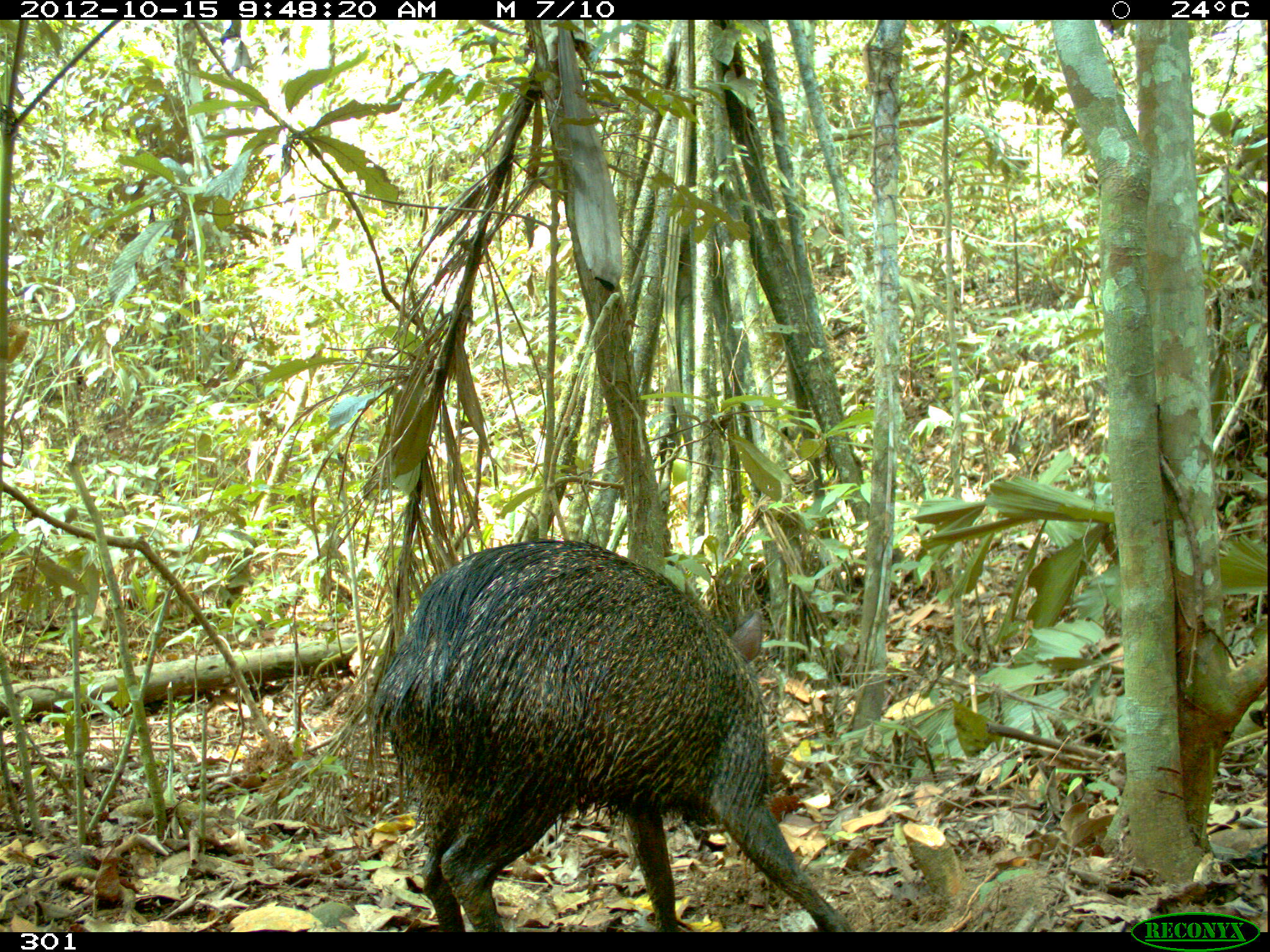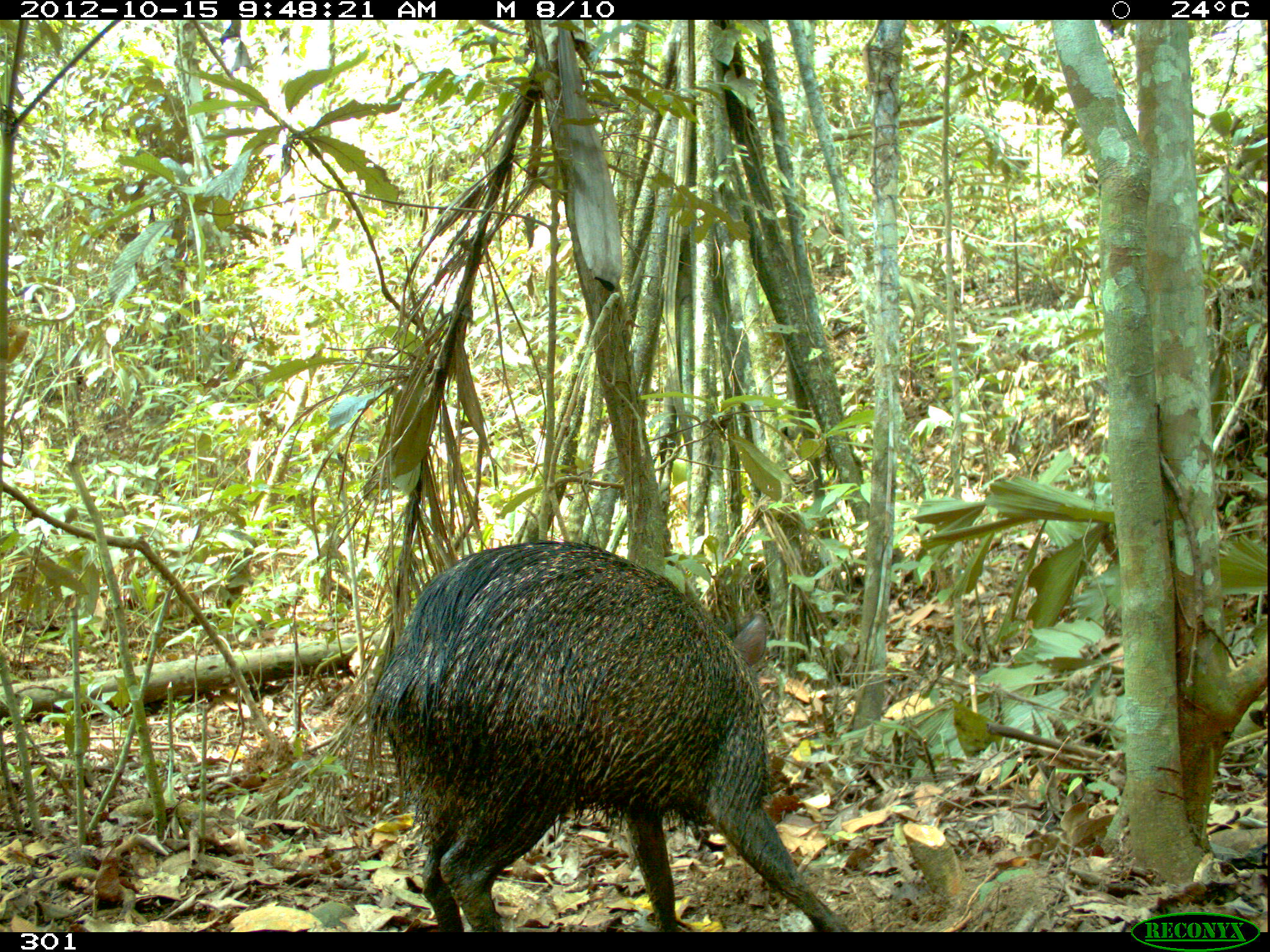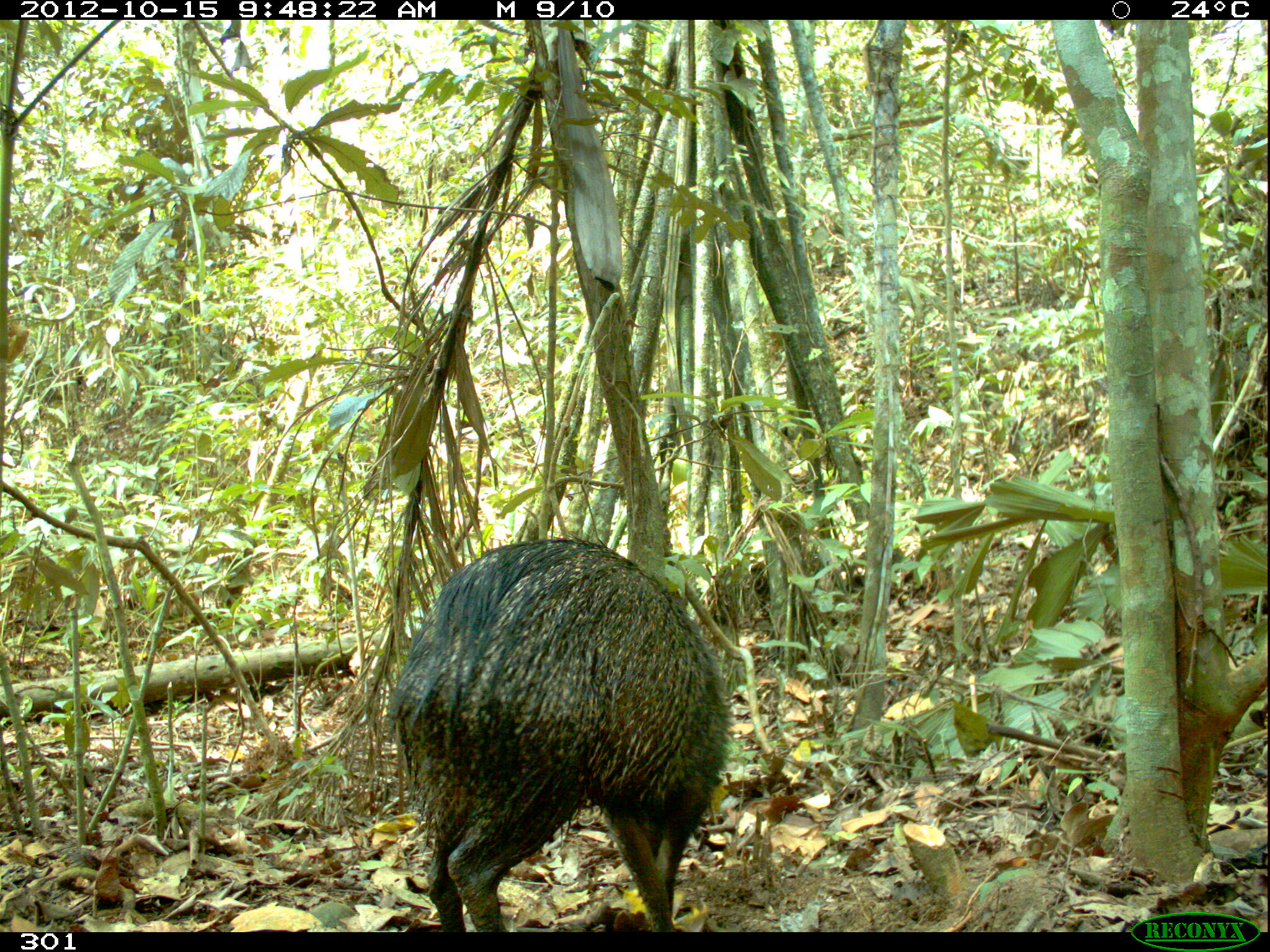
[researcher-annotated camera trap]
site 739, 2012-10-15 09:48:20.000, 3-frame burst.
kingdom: Animalia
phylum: Chordata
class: Mammalia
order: Artiodactyla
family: Tayassuidae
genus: Pecari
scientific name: Pecari tajacu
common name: collared peccary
Pecari tajacu (collared peccary).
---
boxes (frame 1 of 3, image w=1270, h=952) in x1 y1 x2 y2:
pecari tajacu: 360 537 855 932